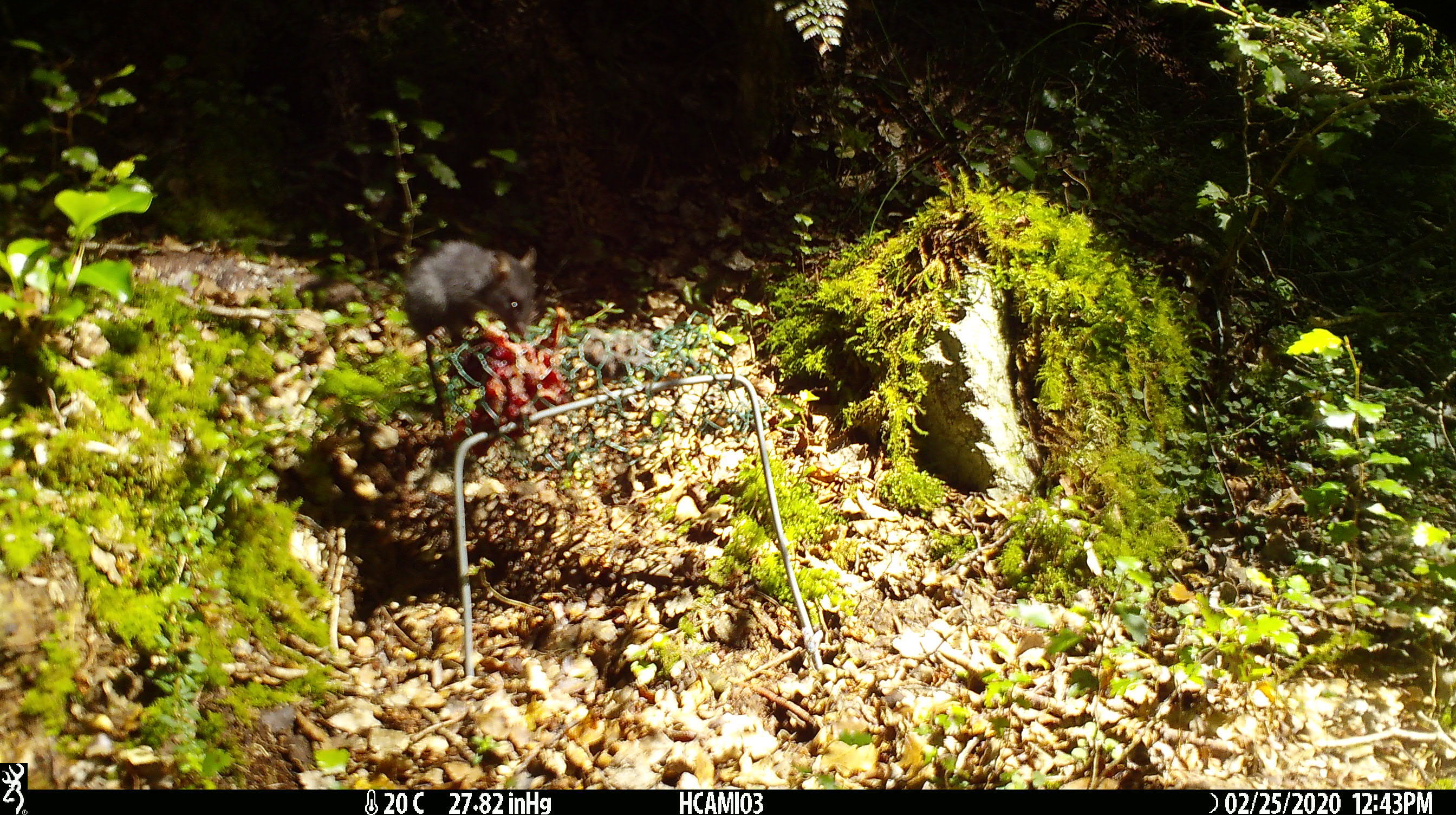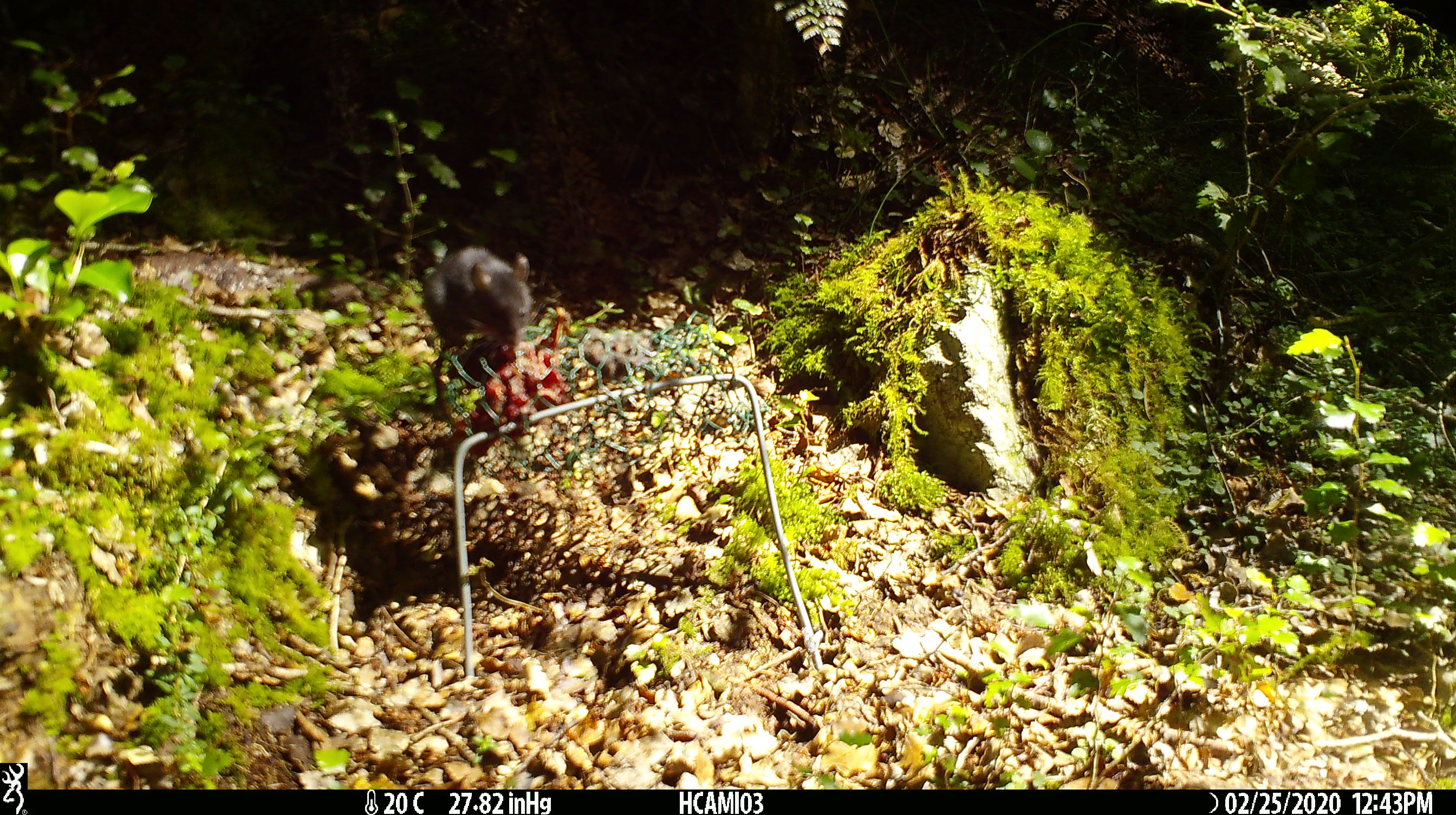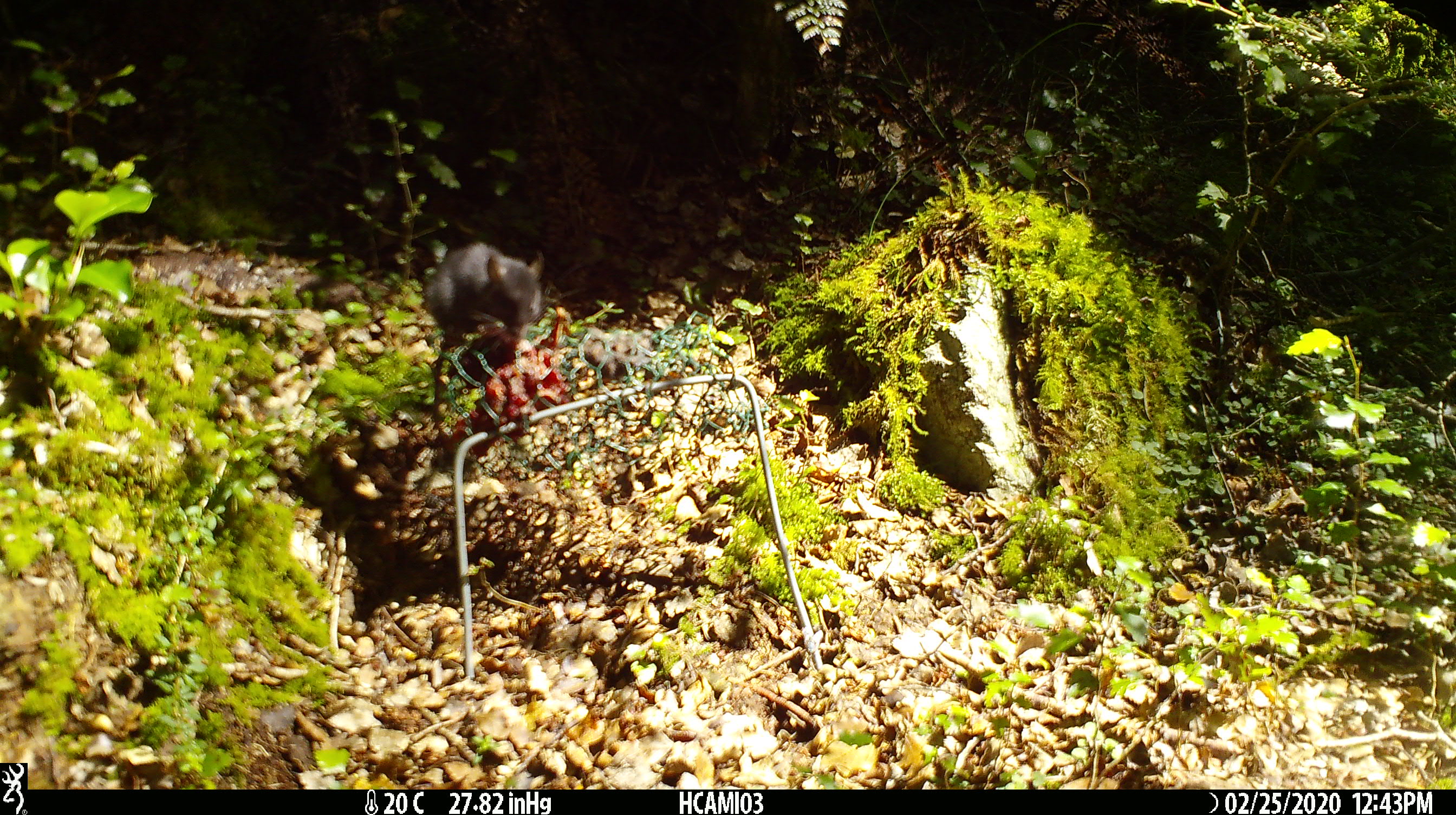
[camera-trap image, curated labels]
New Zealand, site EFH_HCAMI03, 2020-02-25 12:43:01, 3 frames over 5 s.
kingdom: Animalia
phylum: Chordata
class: Mammalia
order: Rodentia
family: Muridae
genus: Mus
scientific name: Mus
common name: mouse